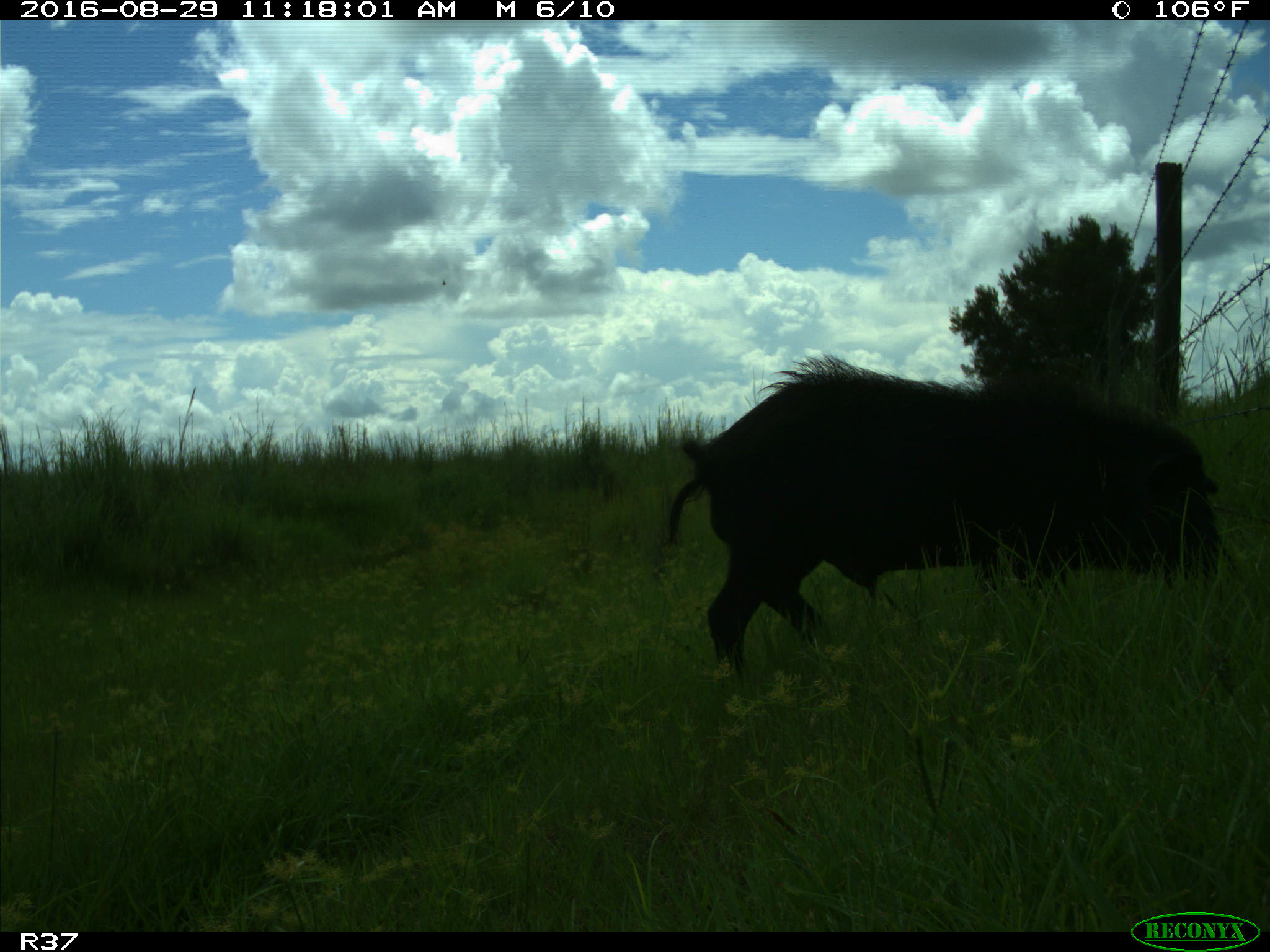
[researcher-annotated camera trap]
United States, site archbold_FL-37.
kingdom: Animalia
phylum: Chordata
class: Mammalia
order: Artiodactyla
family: Suidae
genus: Sus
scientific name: Sus scrofa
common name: wild boar